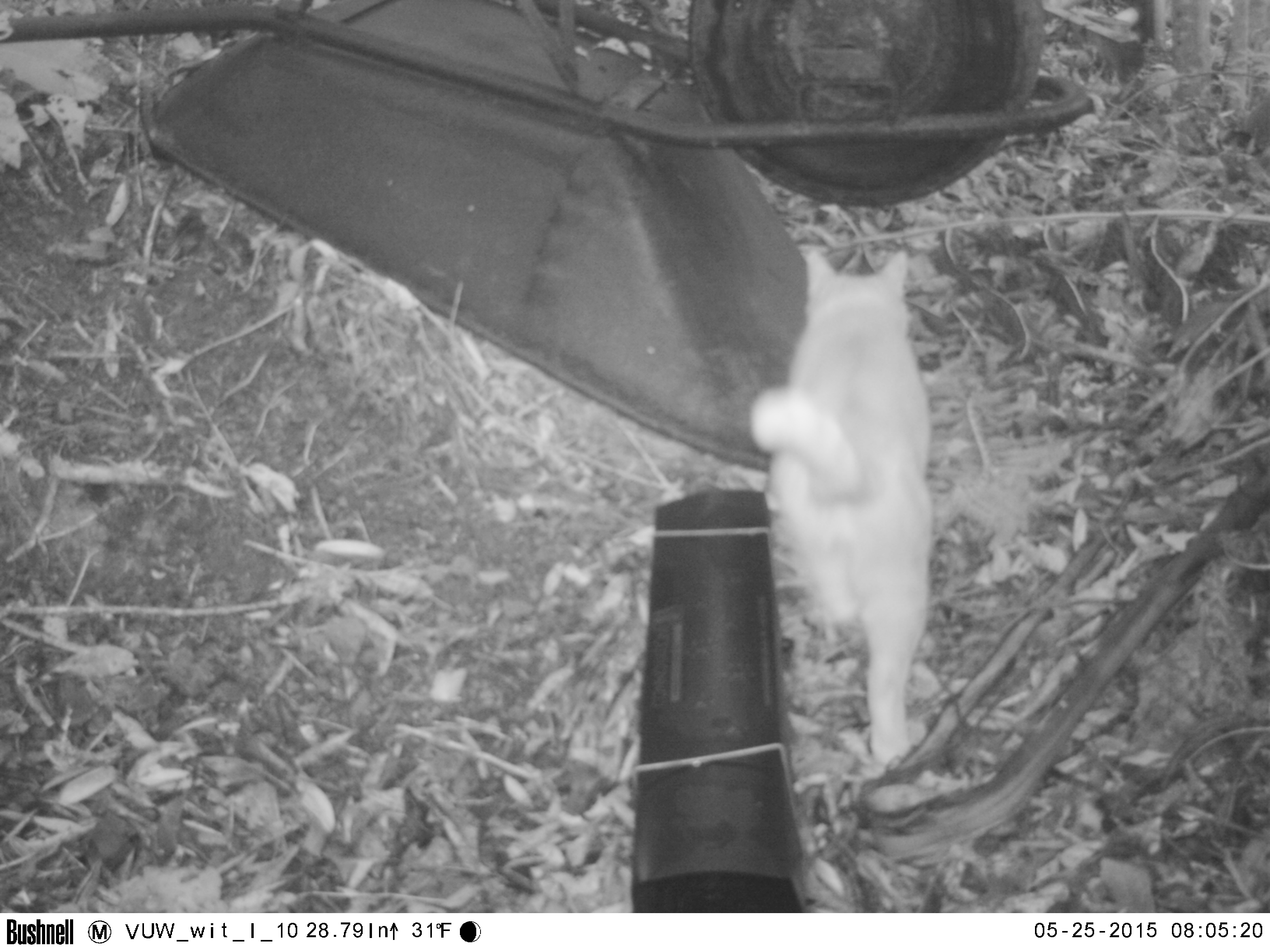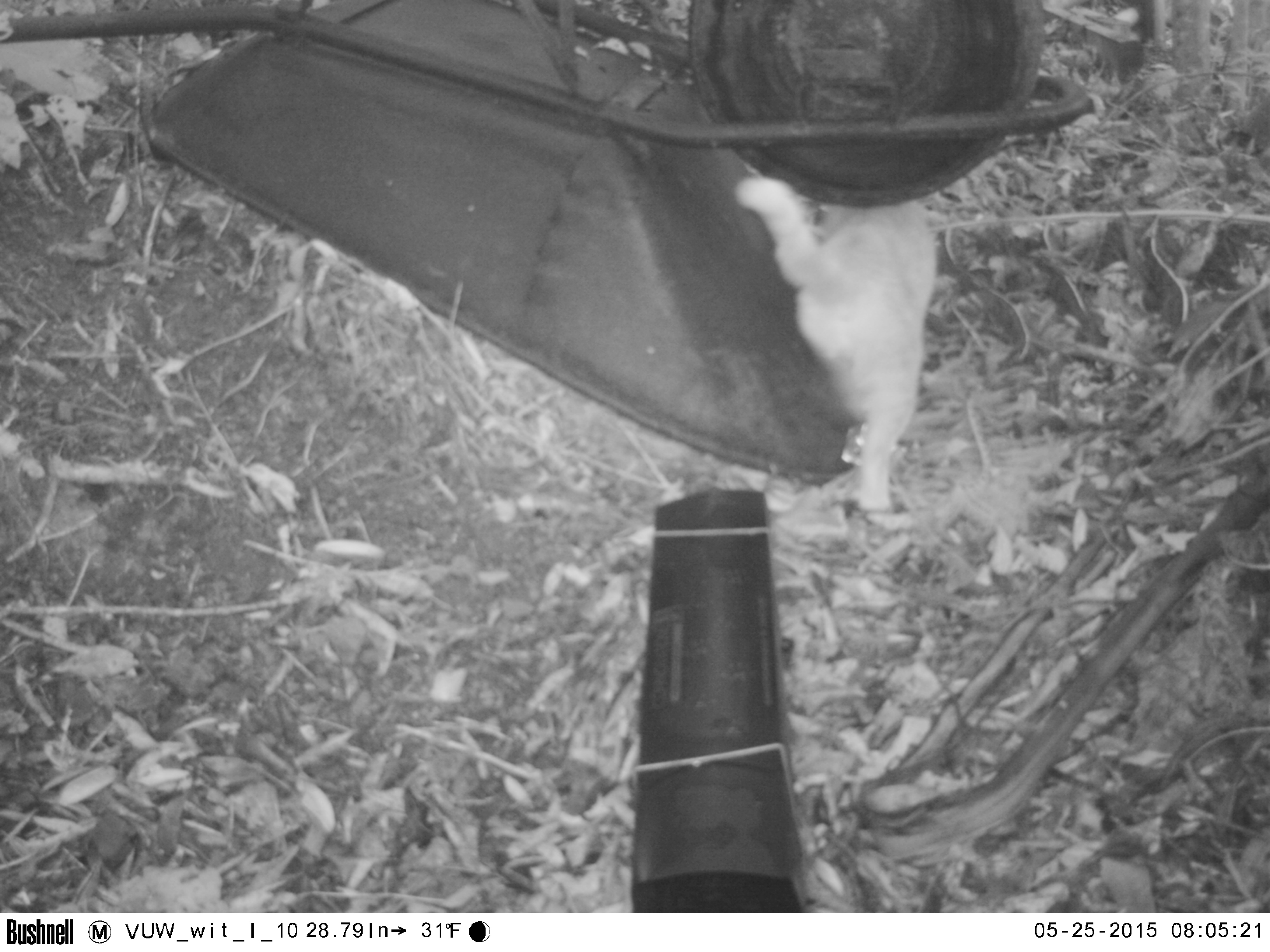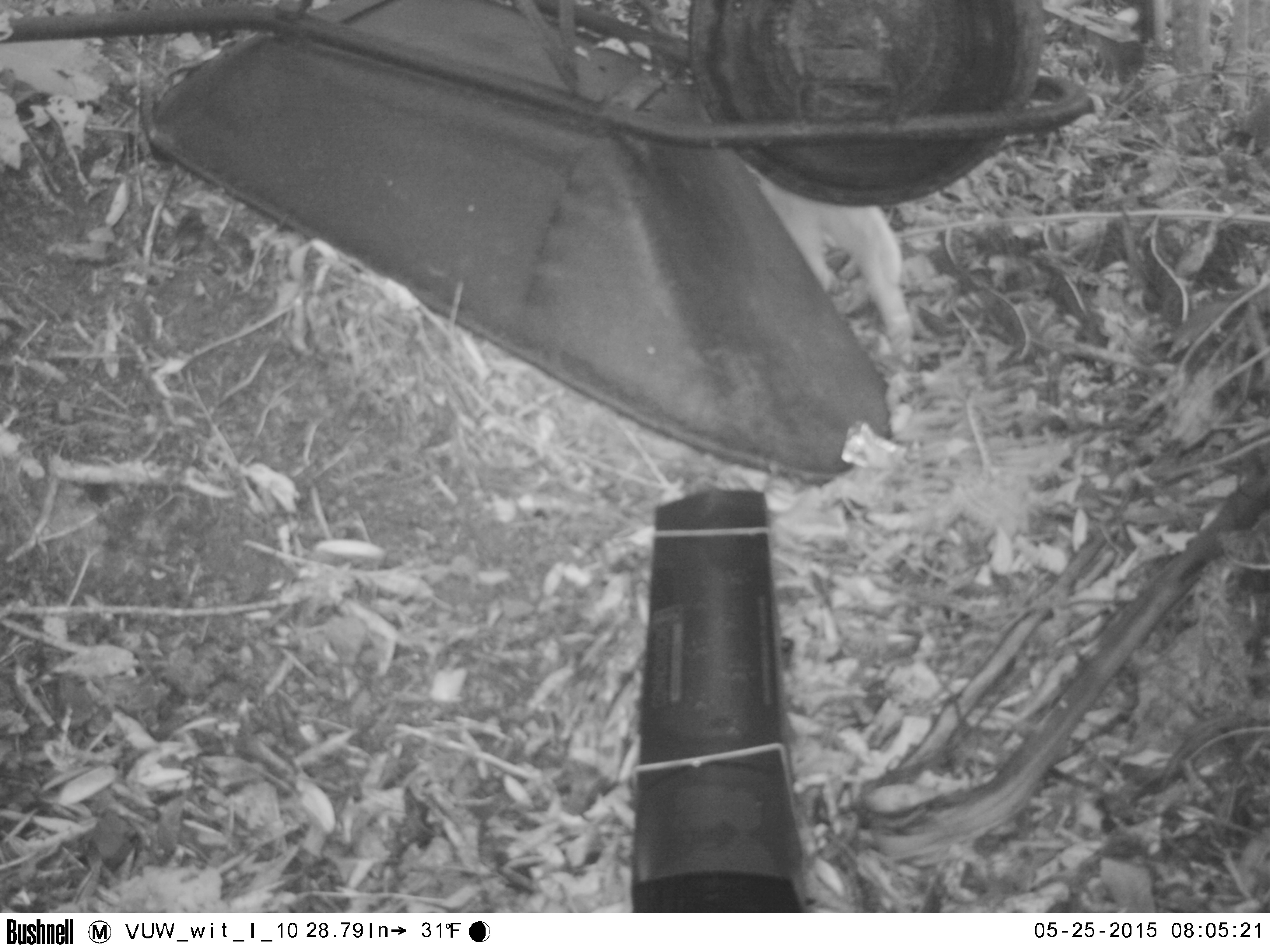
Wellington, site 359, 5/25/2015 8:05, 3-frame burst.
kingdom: Animalia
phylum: Chordata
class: Mammalia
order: Carnivora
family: Felidae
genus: Felis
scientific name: Felis catus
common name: cat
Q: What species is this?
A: Cat (Felis catus).